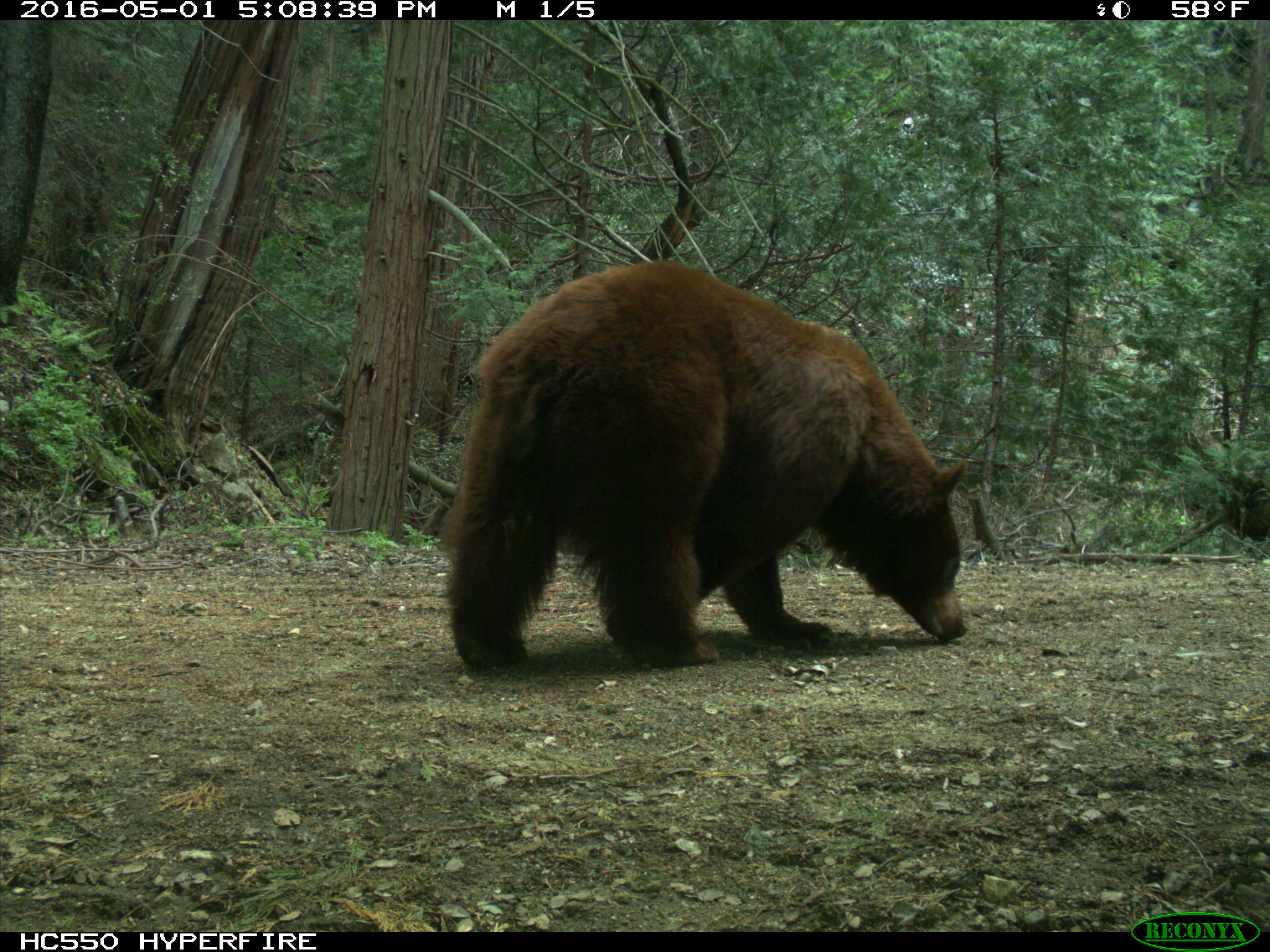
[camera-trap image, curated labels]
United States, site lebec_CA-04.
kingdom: Animalia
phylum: Chordata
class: Mammalia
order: Carnivora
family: Ursidae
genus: Ursus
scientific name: Ursus americanus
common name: american black bear